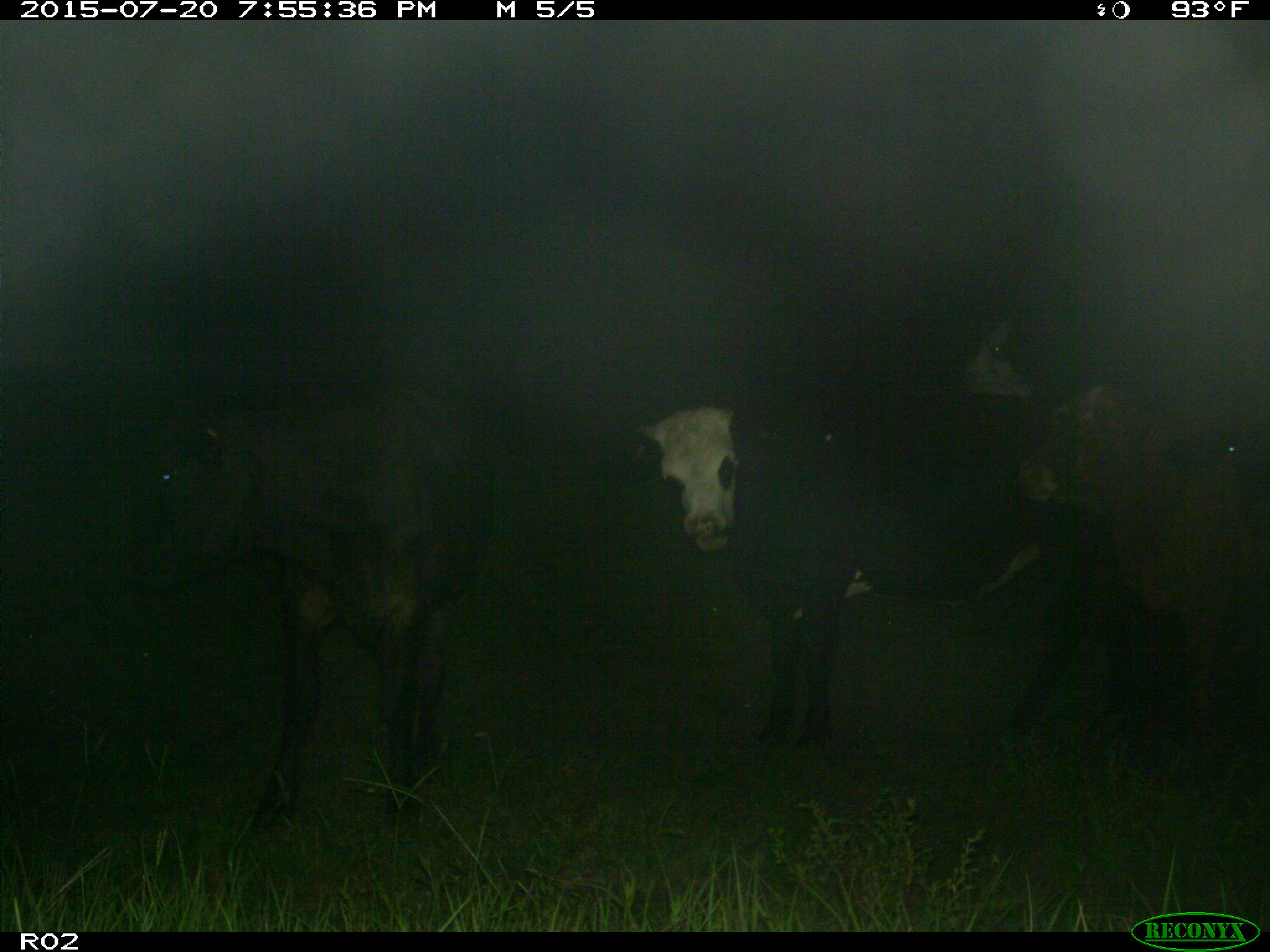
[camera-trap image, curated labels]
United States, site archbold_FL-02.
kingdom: Animalia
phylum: Chordata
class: Mammalia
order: Artiodactyla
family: Bovidae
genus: Bos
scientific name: Bos taurus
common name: domestic cow